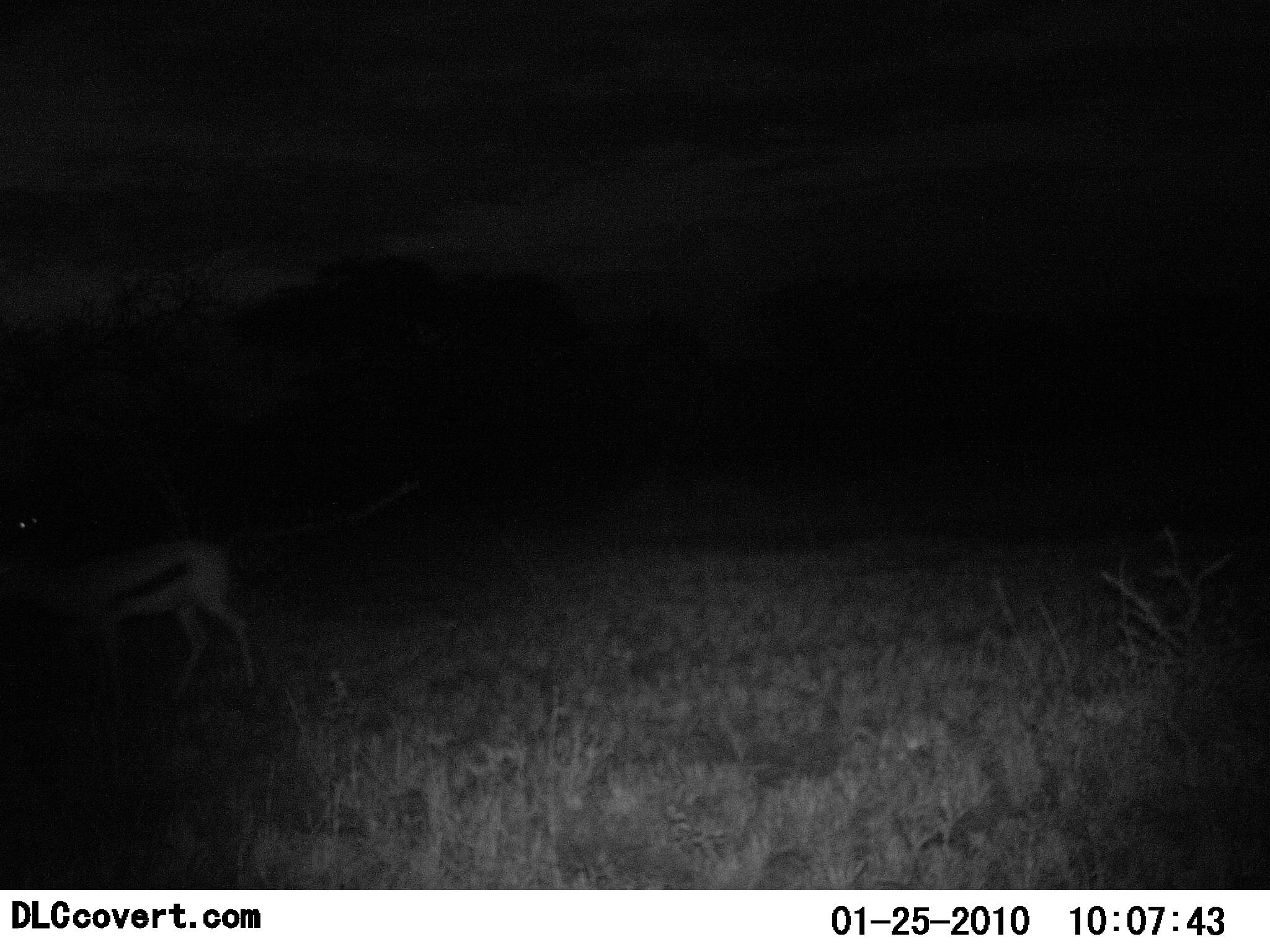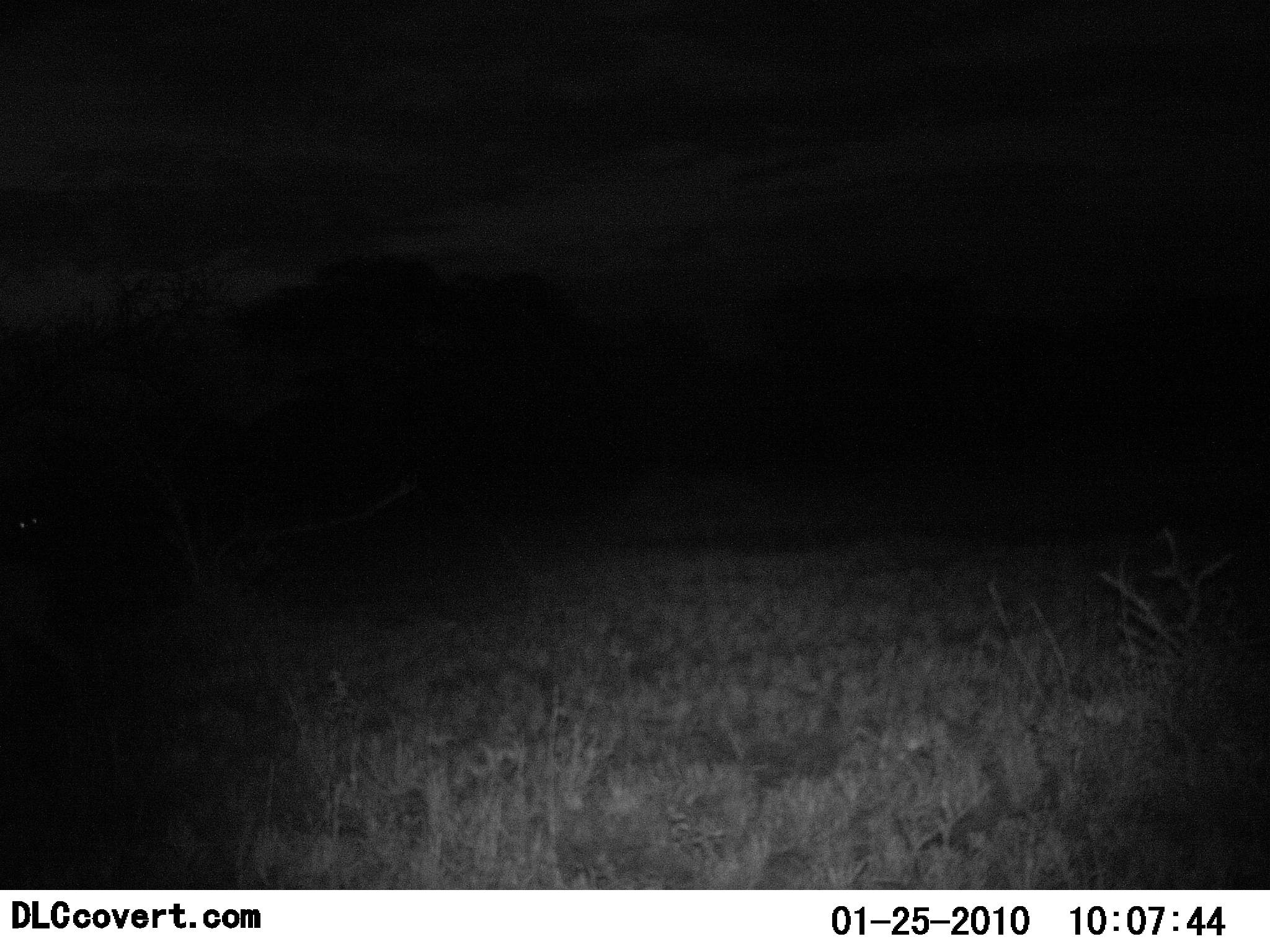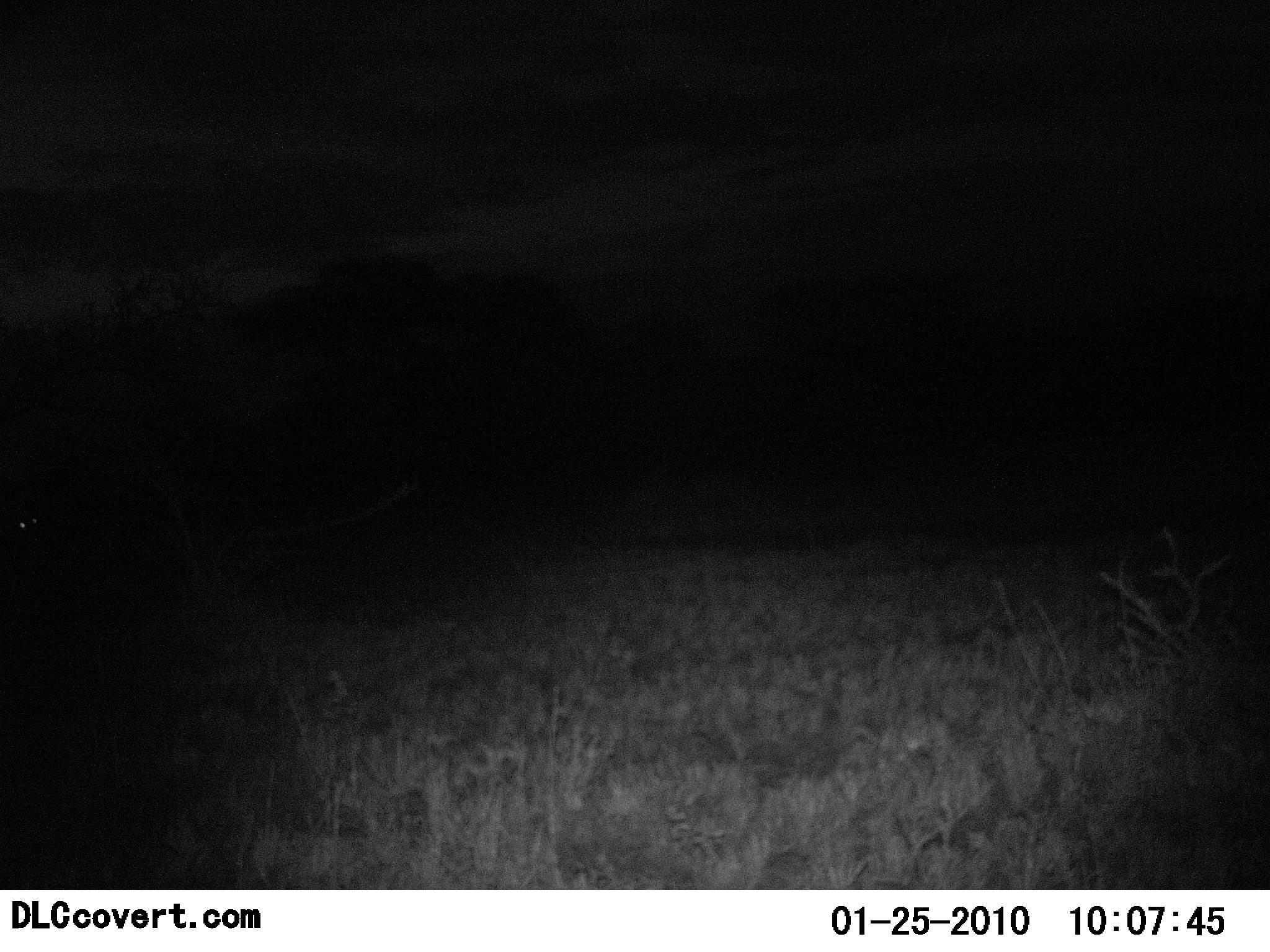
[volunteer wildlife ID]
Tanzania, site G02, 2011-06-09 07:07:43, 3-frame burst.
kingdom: Animalia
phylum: Chordata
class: Mammalia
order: Artiodactyla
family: Bovidae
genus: Eudorcas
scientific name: Eudorcas thomsonii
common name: thomson's gazelle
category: gazellethomsons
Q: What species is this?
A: Gazellethomsons (thomson's gazelle) (Eudorcas thomsonii).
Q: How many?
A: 1.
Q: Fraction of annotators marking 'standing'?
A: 0%.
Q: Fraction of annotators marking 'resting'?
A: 0%.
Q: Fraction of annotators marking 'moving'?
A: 100%.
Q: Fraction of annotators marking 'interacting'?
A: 0%.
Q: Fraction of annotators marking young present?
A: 0%.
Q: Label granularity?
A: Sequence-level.